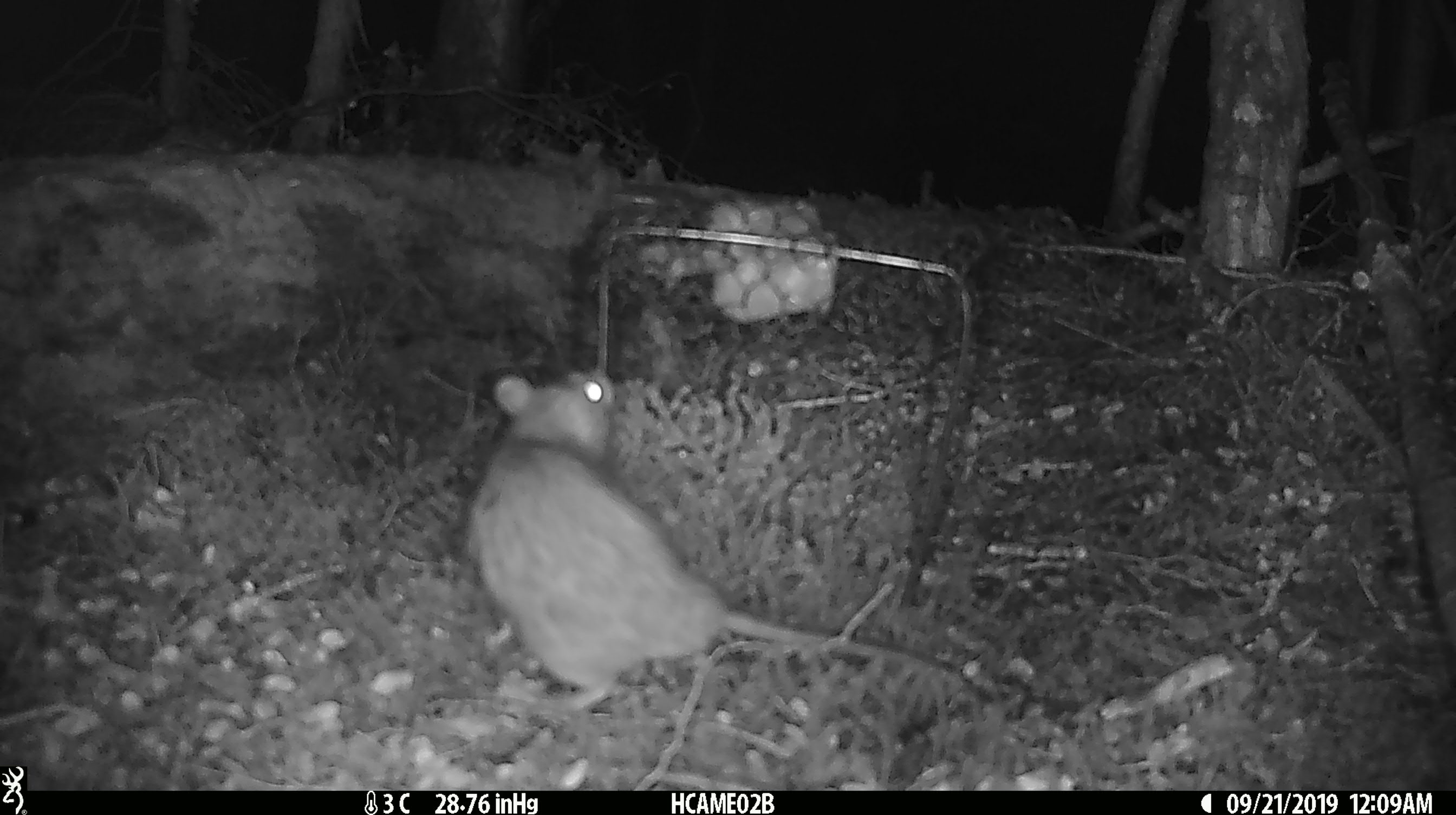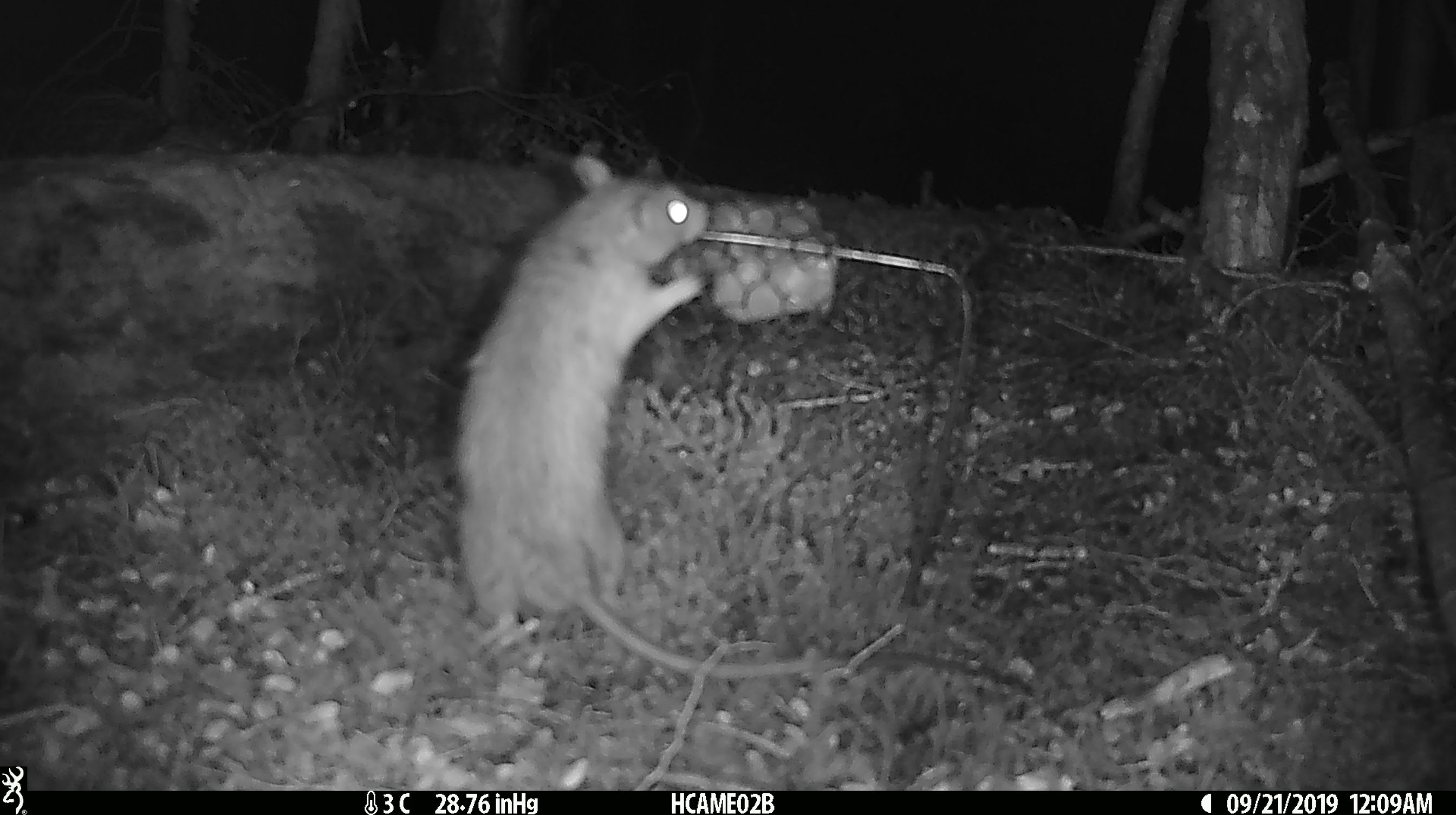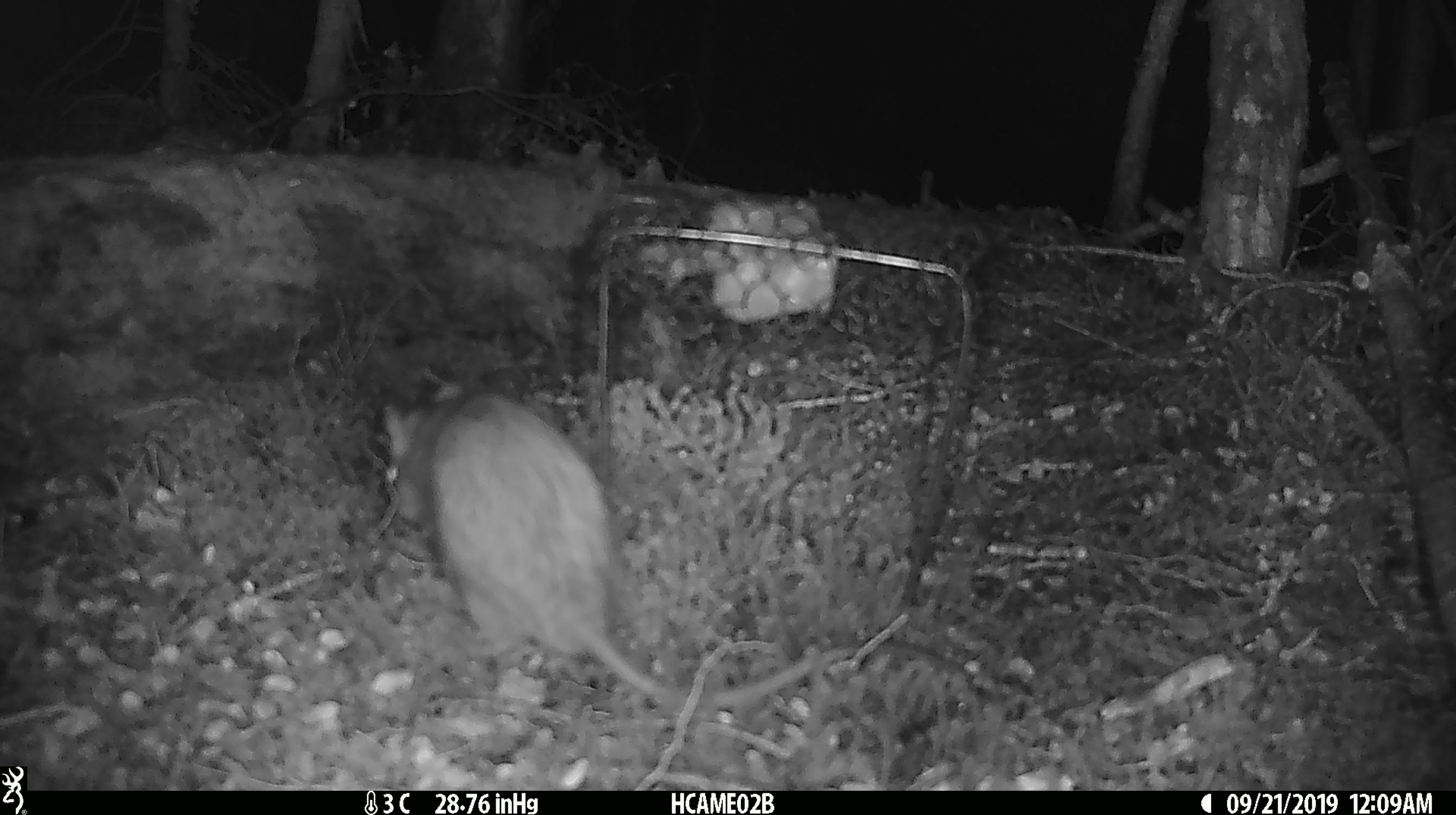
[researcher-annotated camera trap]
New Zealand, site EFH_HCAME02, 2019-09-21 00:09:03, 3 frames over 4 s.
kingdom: Animalia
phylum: Chordata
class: Mammalia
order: Rodentia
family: Muridae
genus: Rattus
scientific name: Rattus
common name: rat